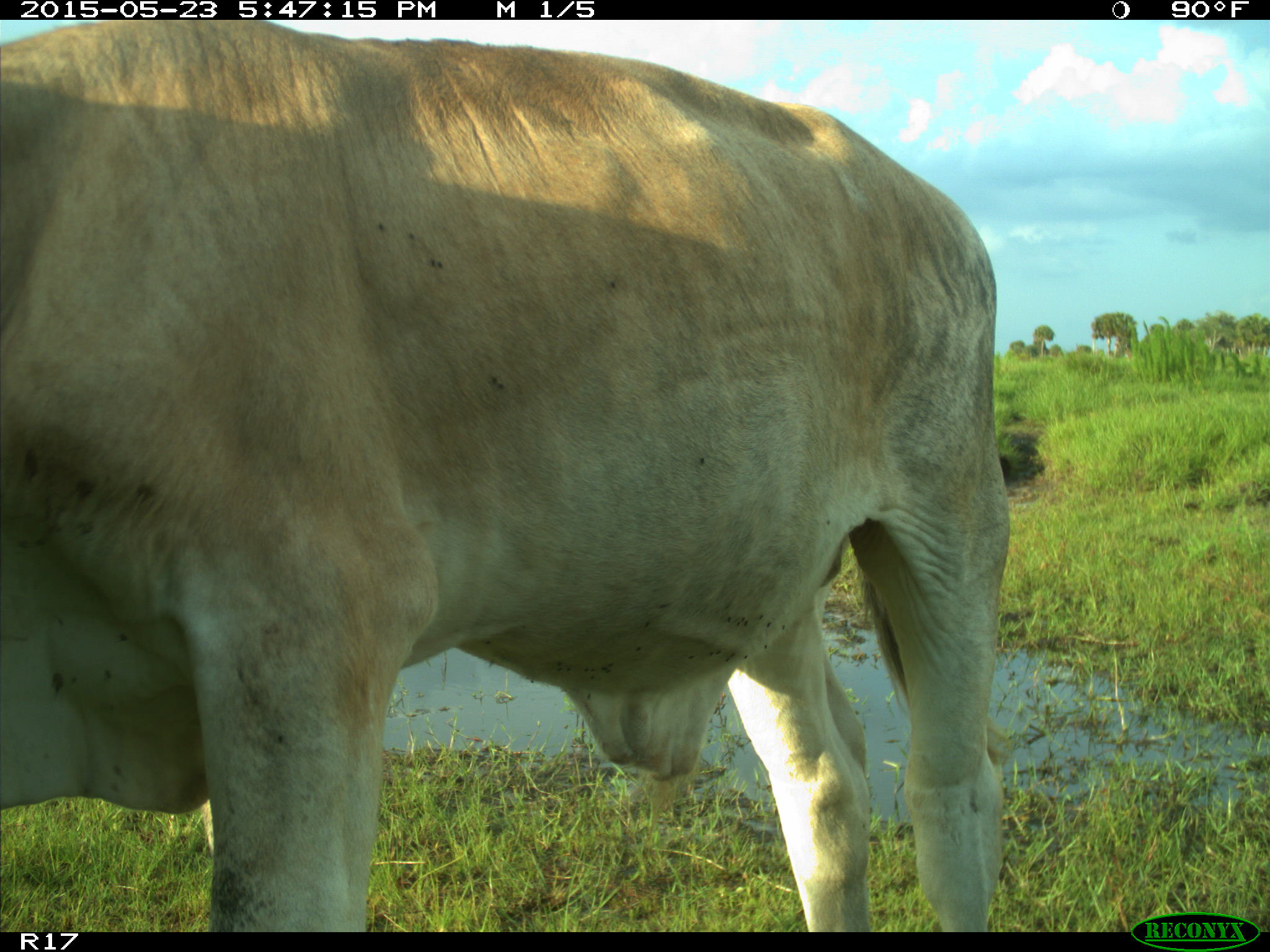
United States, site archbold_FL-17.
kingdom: Animalia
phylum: Chordata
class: Mammalia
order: Artiodactyla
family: Bovidae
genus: Bos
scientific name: Bos taurus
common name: domestic cow